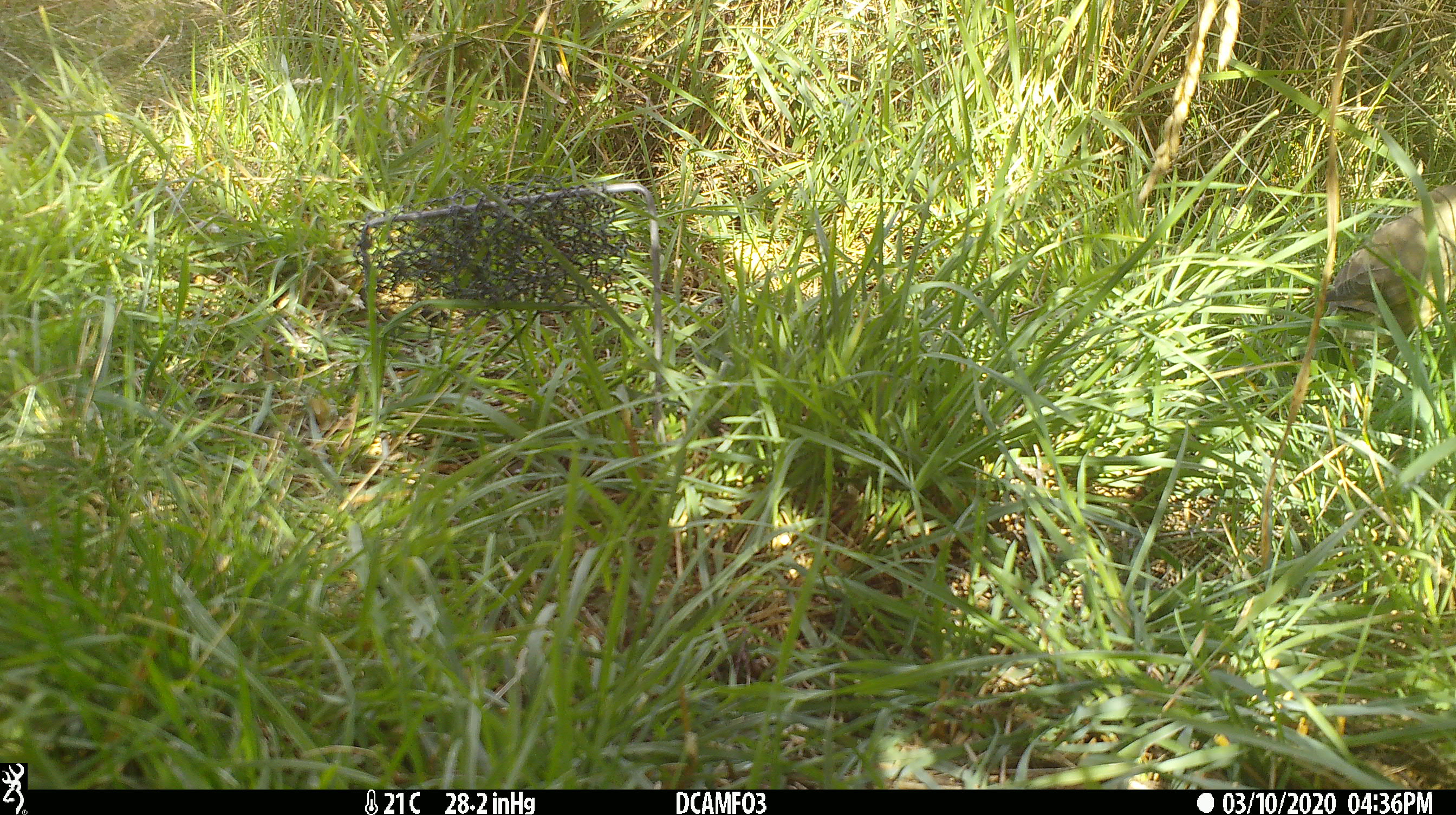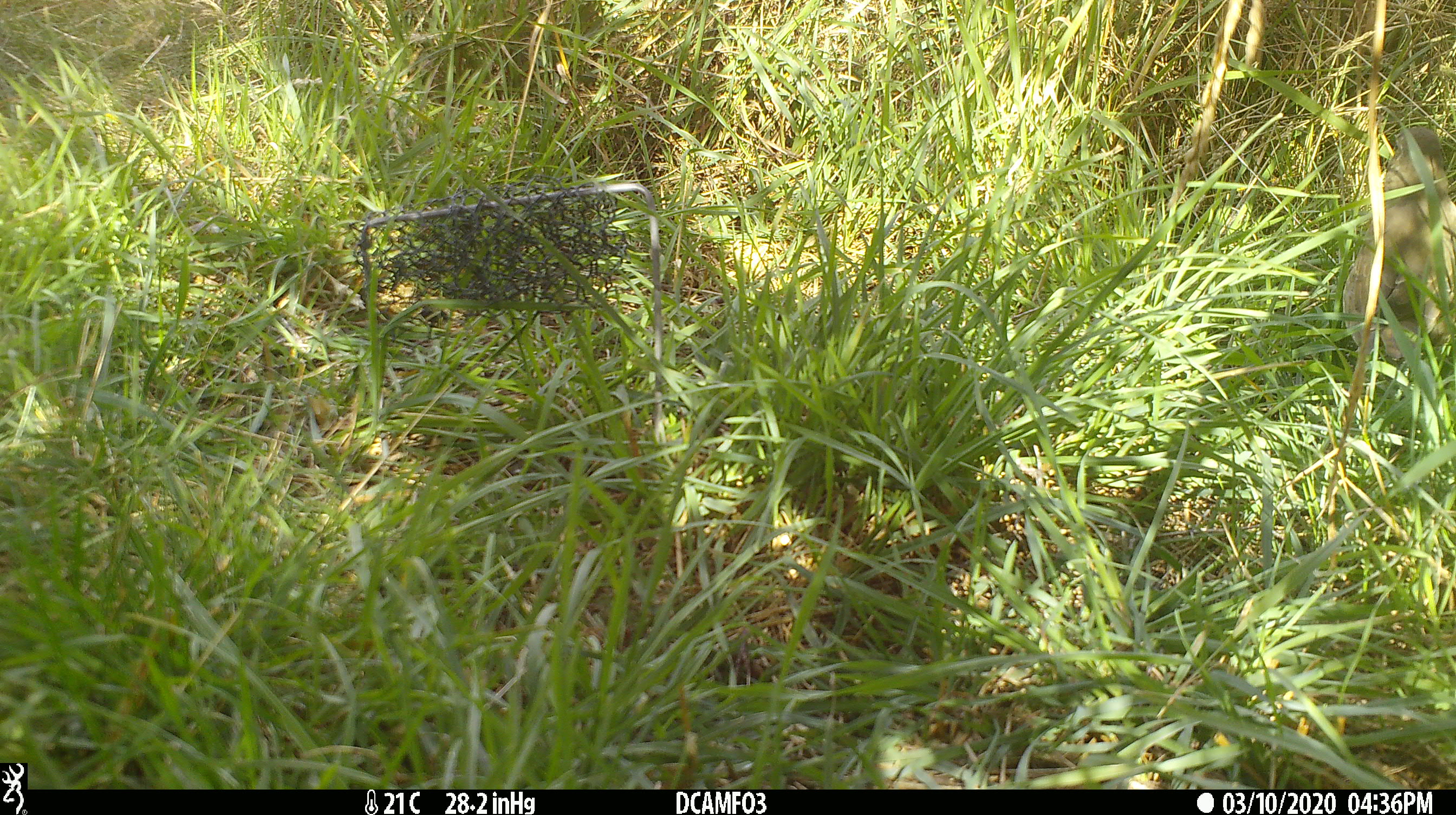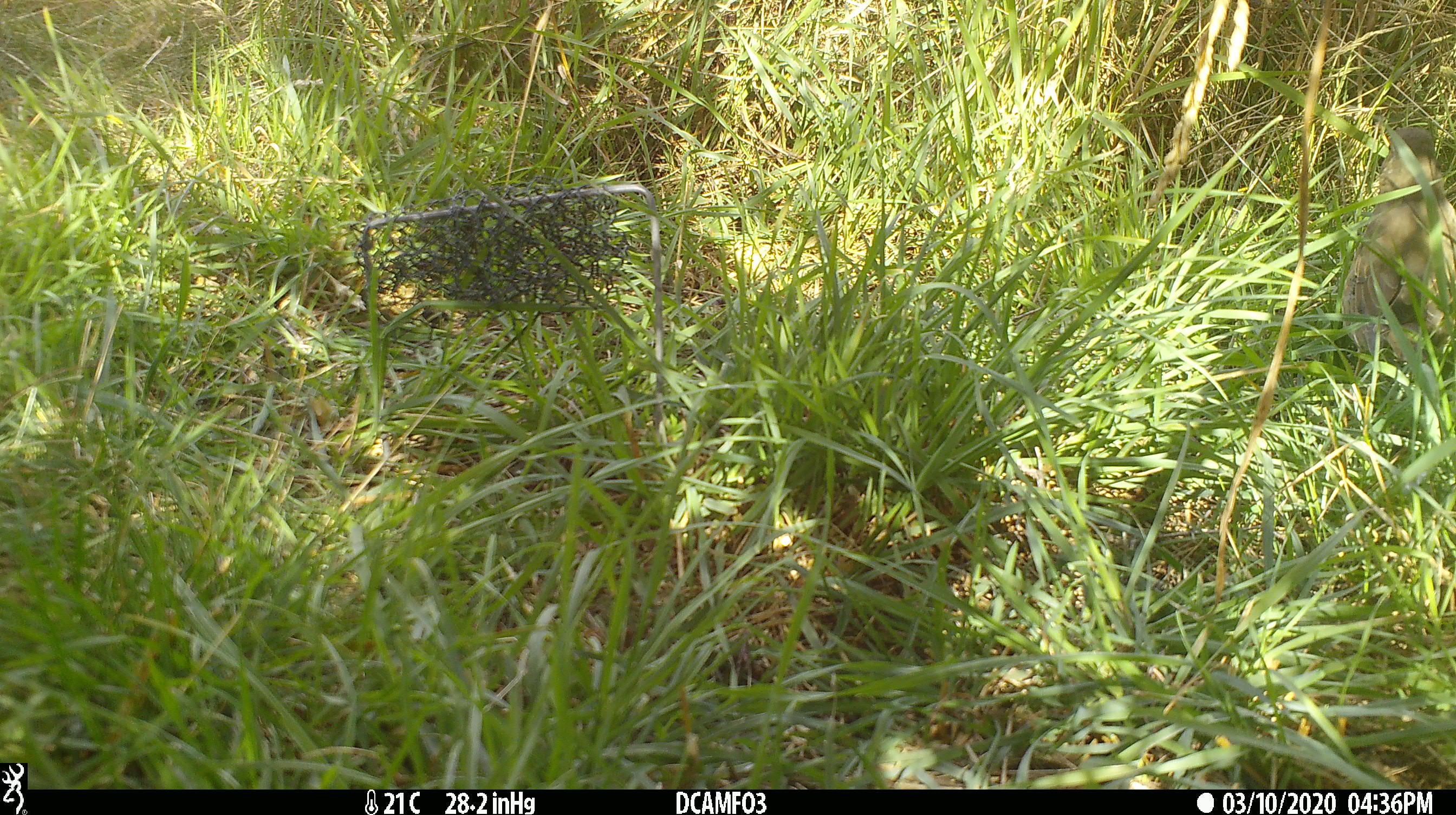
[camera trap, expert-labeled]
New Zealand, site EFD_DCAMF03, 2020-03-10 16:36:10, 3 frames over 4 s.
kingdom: Animalia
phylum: Chordata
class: Aves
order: Passeriformes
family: Turdidae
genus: Turdus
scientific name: Turdus philomelos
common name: song thrush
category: thrush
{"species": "thrush (song thrush) (Turdus philomelos)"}